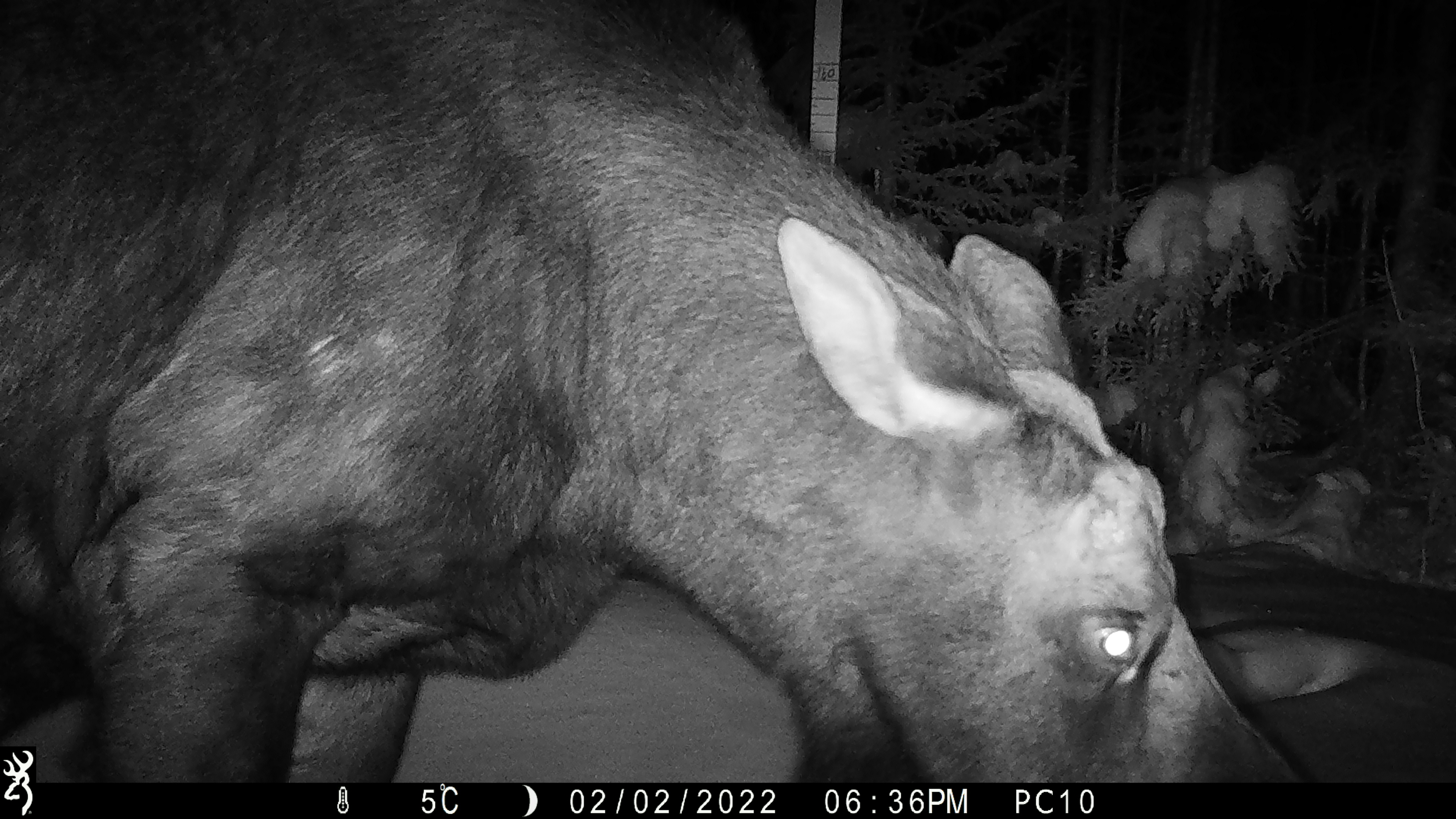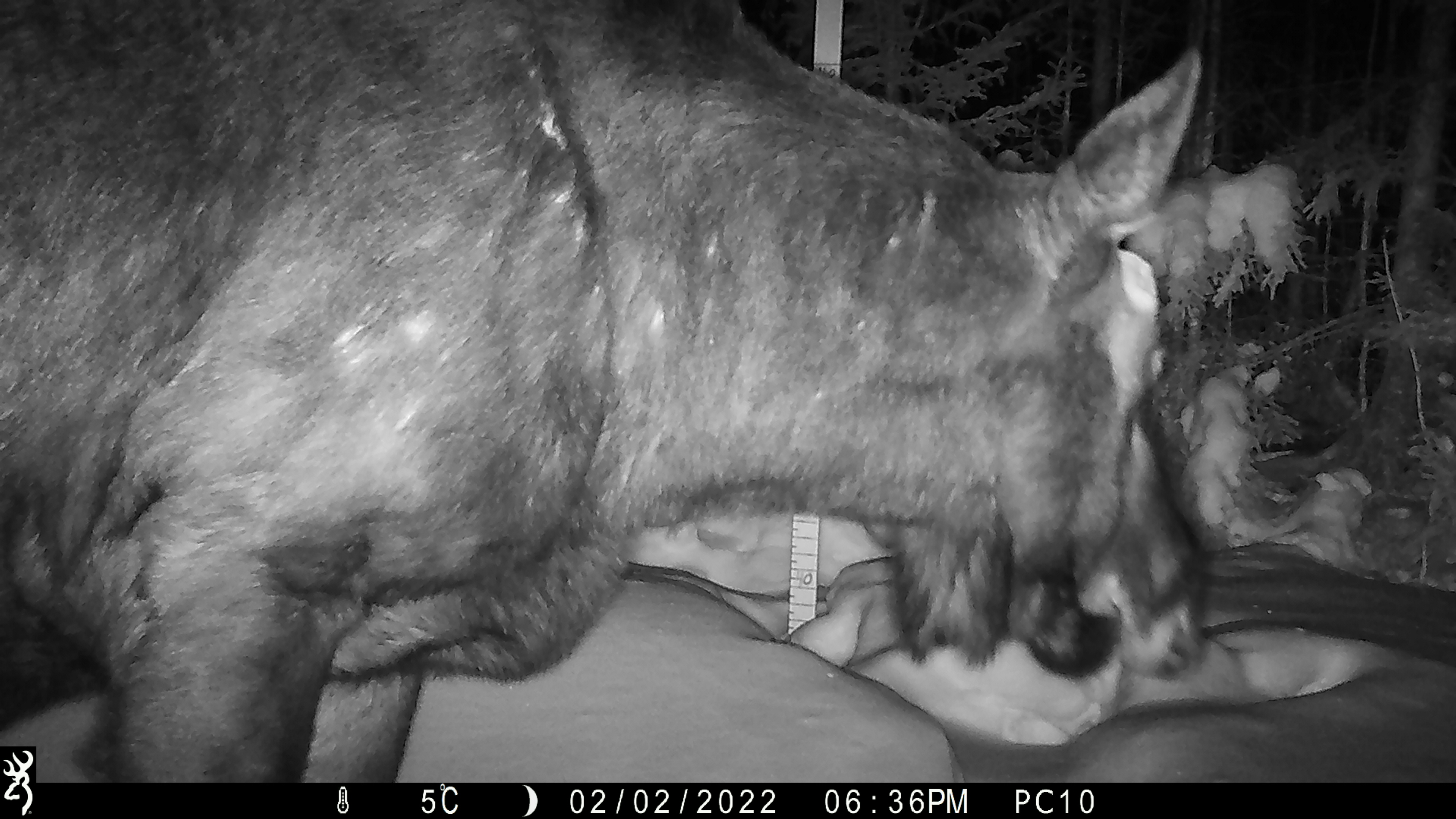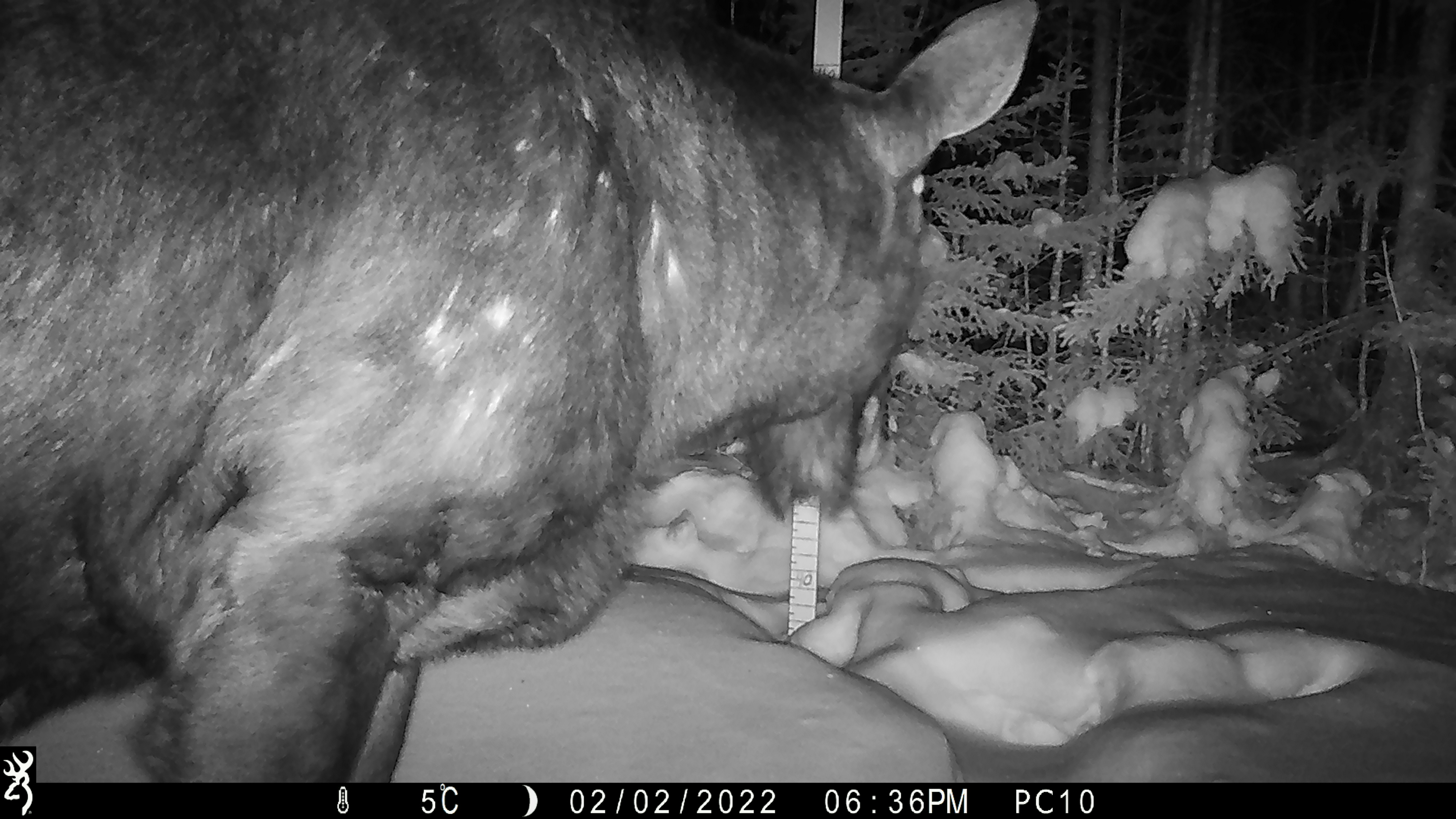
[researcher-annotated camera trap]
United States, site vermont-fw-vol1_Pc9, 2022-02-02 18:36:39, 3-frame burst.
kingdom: Animalia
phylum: Chordata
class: Mammalia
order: Artiodactyla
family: Cervidae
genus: Alces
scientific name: Alces alces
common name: moose